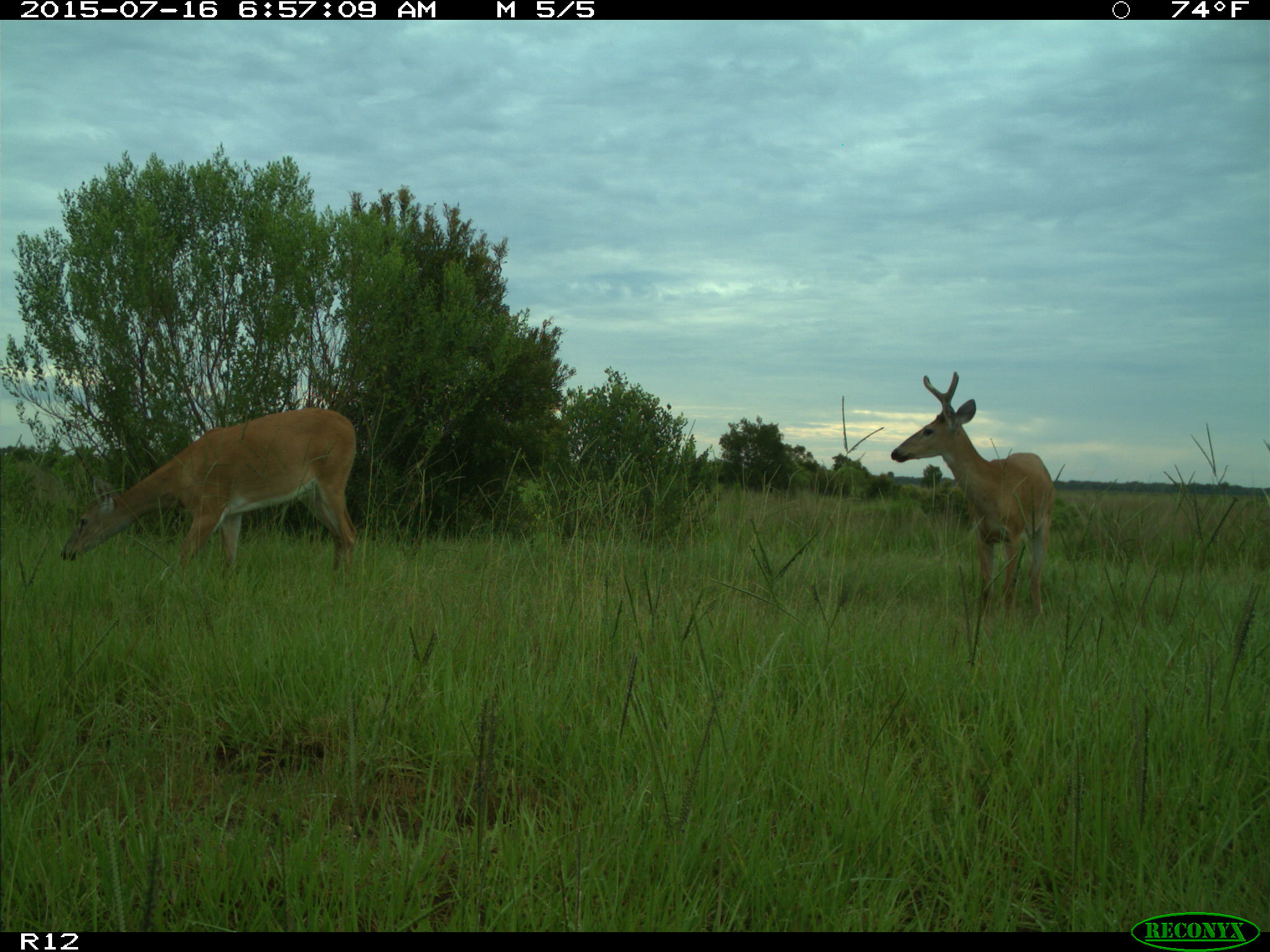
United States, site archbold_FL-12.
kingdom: Animalia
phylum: Chordata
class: Mammalia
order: Artiodactyla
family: Cervidae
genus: Odocoileus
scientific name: Odocoileus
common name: deer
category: unidentified deer